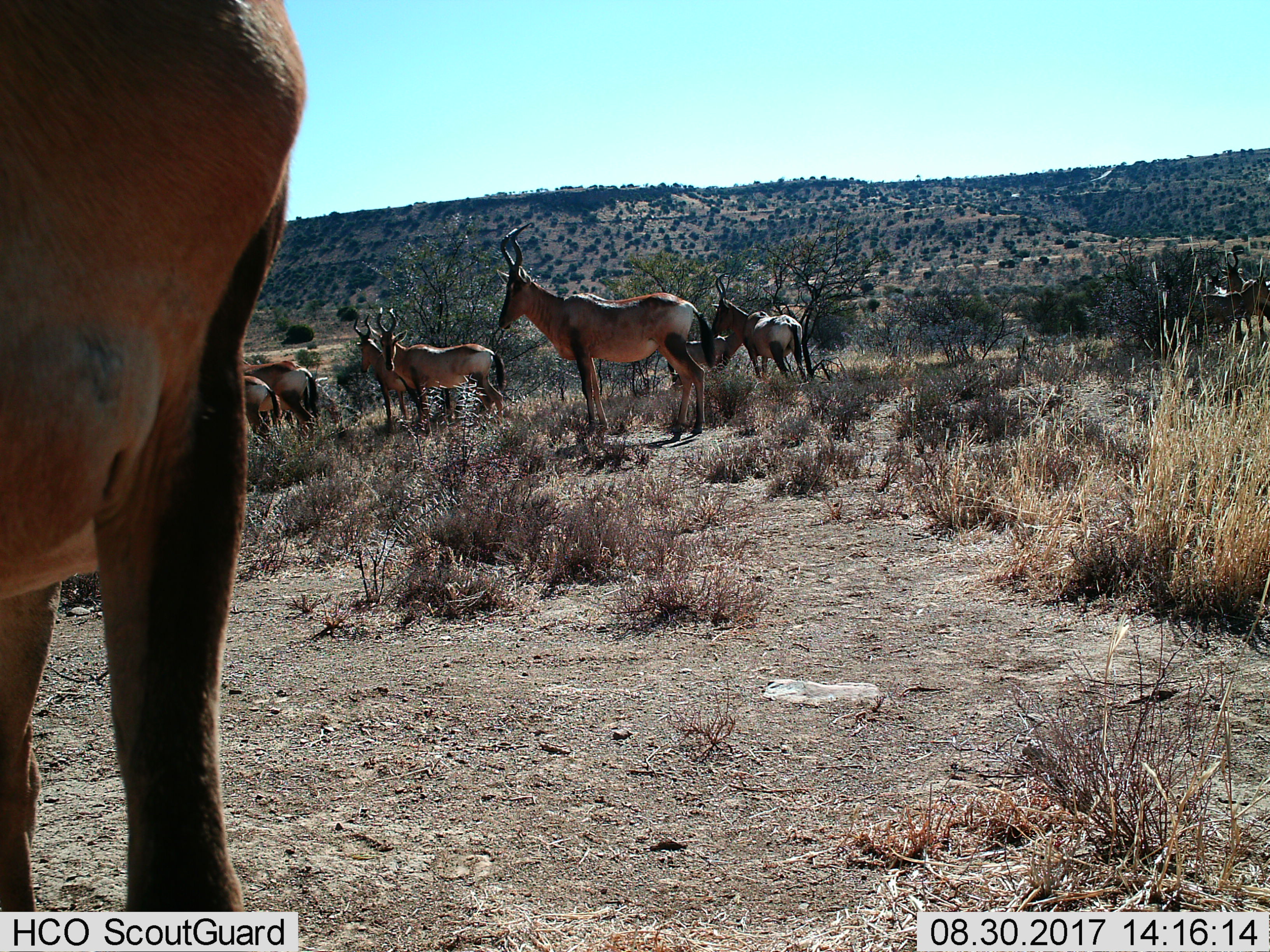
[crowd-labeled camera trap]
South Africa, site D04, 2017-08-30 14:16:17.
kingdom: Animalia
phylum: Chordata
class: Mammalia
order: Artiodactyla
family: Bovidae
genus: Alcelaphus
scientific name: Alcelaphus buselaphus caama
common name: red hartebeest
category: hartebeestred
Hartebeestred (red hartebeest) (Alcelaphus buselaphus caama), count 10. Behavior (volunteer vote fractions): standing 100%, resting 0%, moving 20%, interacting 0%. Young present (vote fraction): 30%. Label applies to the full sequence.